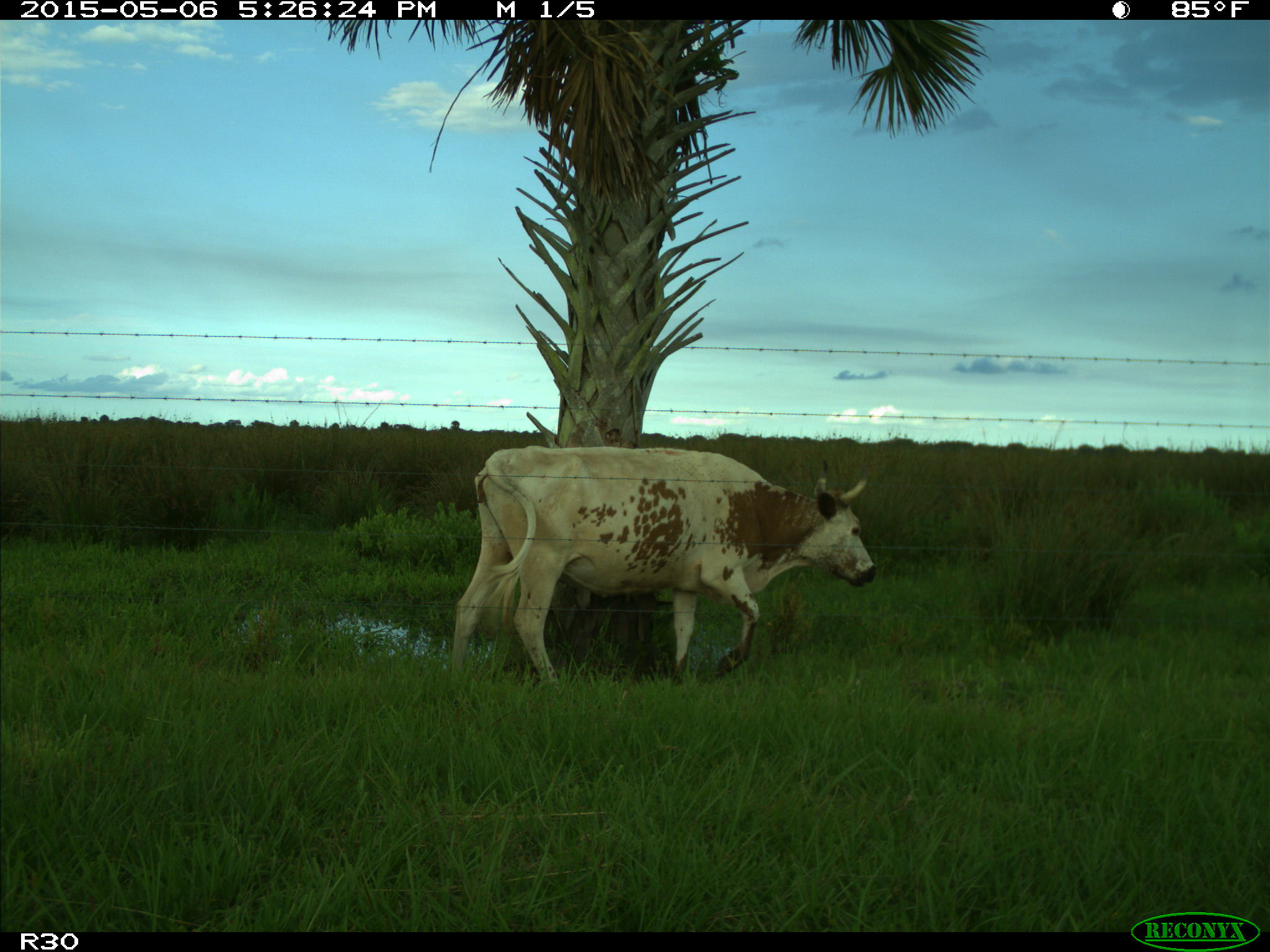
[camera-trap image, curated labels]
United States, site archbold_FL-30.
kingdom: Animalia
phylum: Chordata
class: Mammalia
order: Artiodactyla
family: Bovidae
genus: Bos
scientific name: Bos taurus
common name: domestic cow